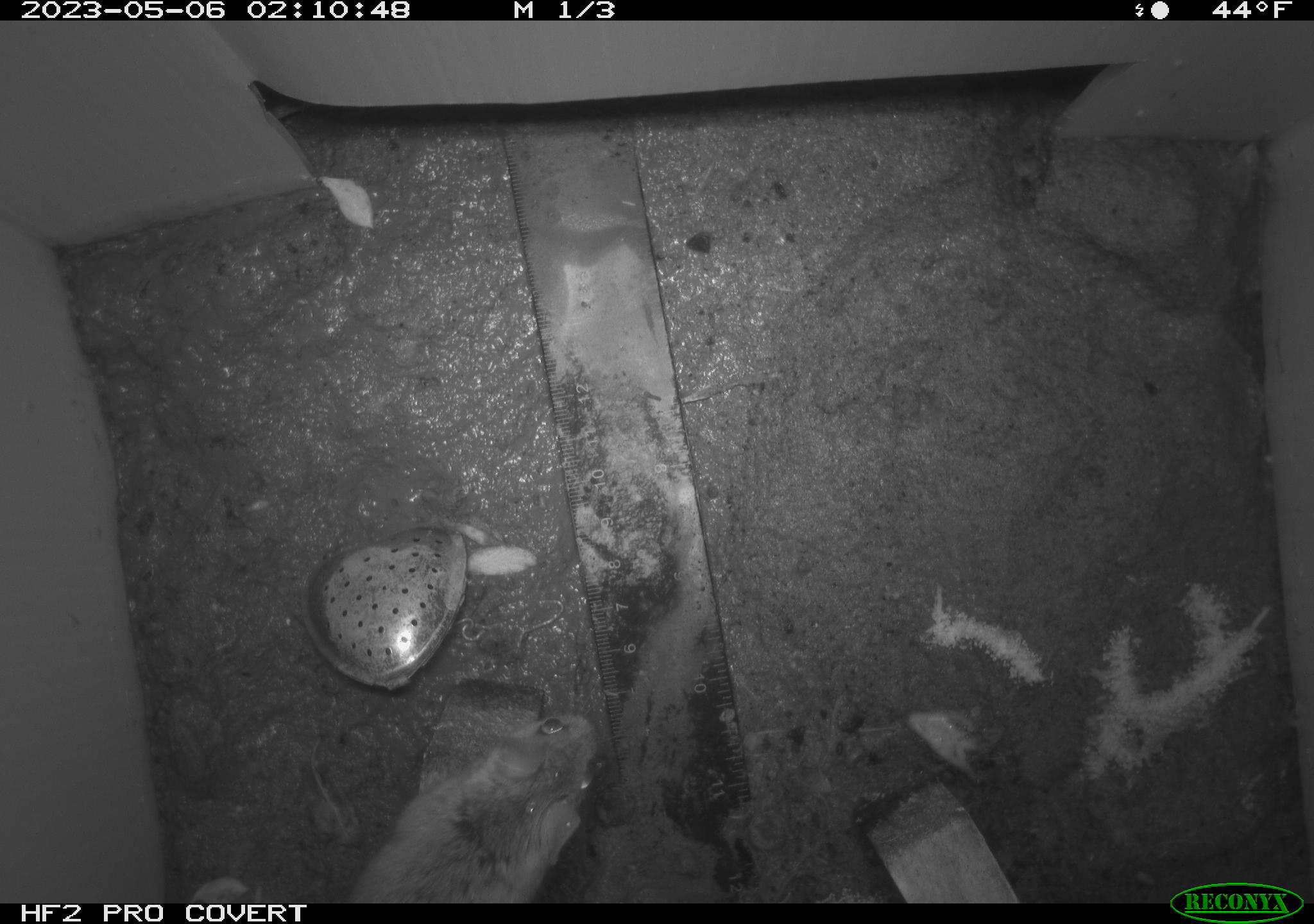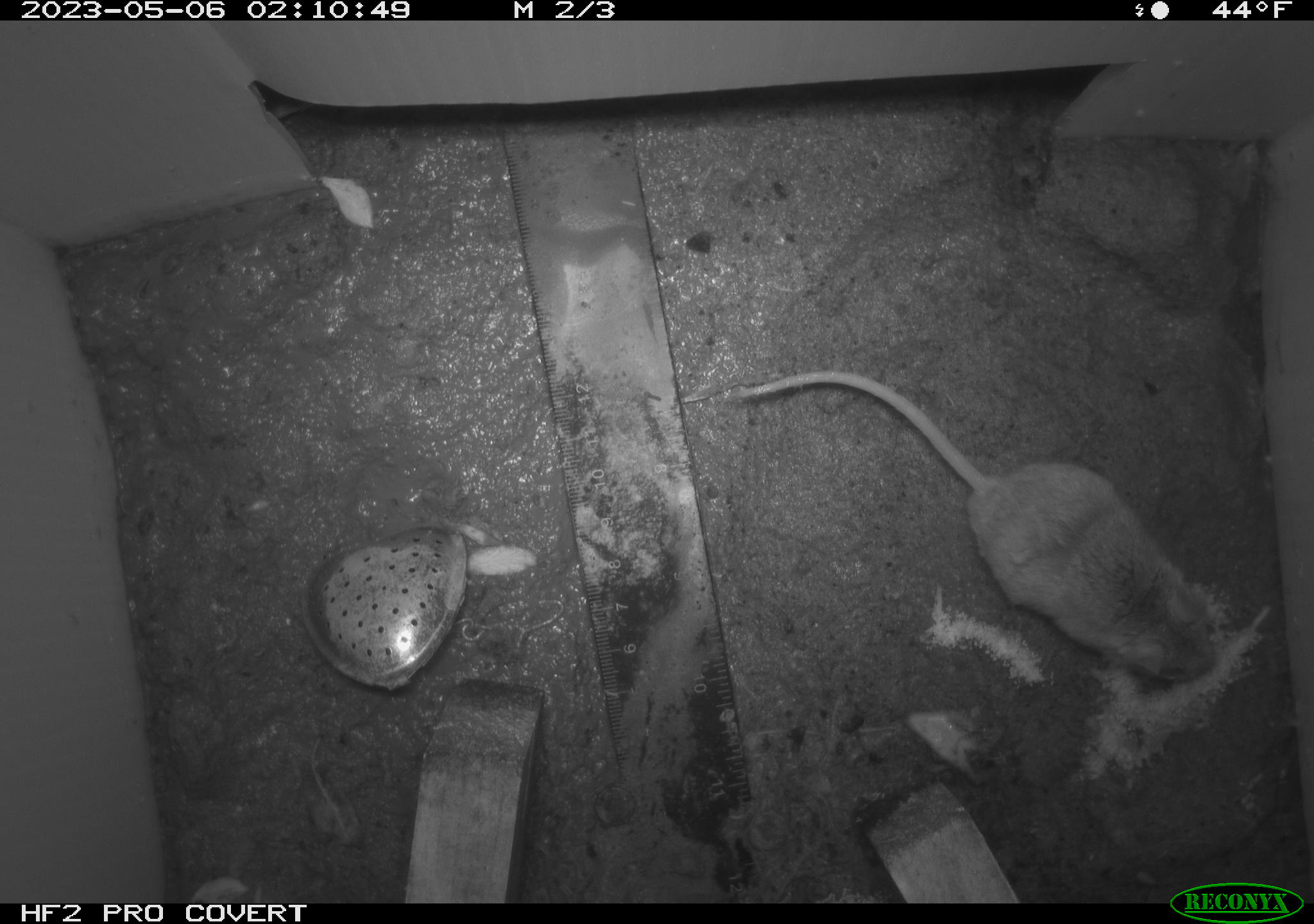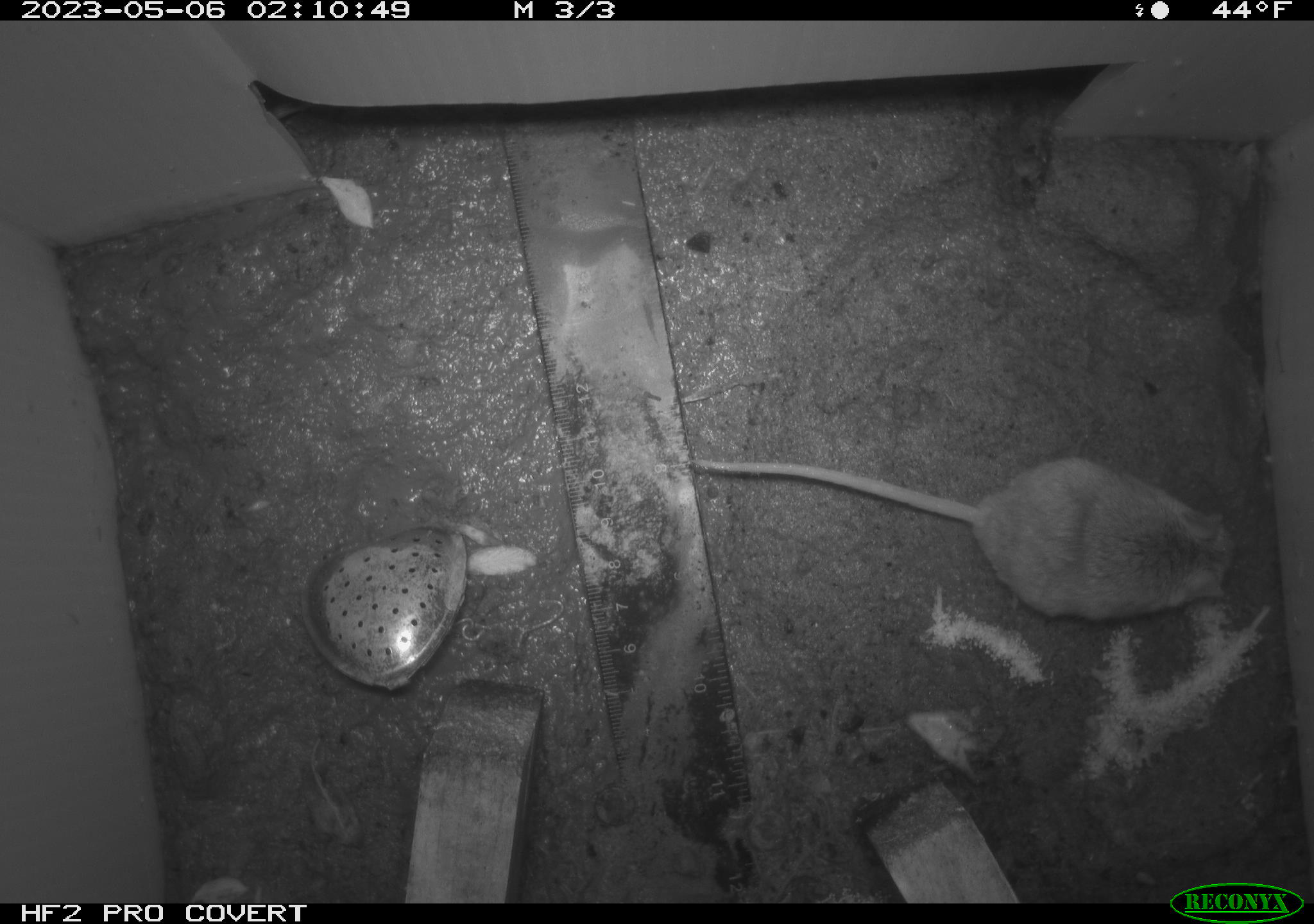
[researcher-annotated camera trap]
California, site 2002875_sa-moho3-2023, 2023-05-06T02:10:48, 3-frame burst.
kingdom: Animalia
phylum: Chordata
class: Mammalia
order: Rodentia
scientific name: Rodentia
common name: mouse species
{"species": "mouse species (Rodentia)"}